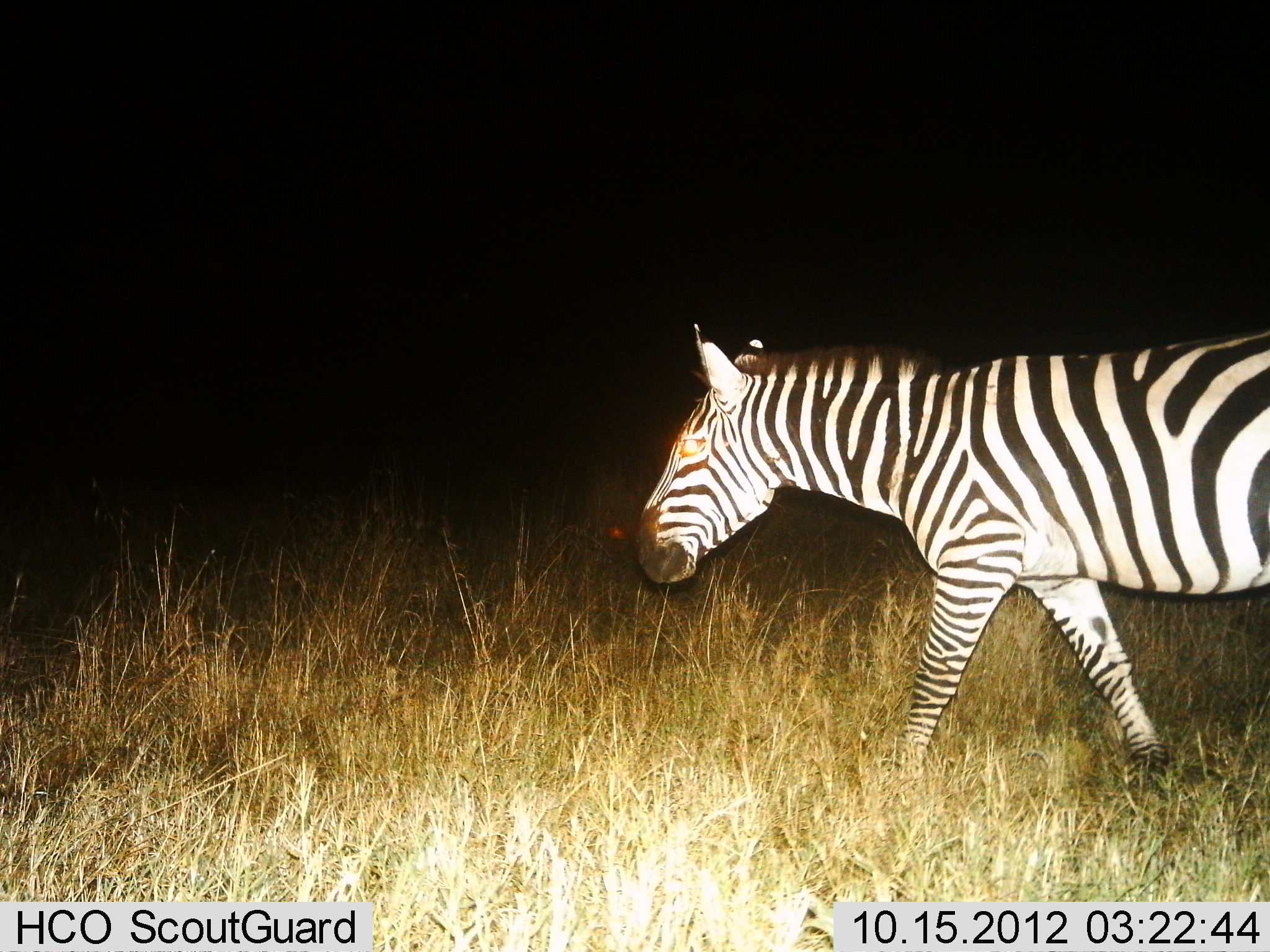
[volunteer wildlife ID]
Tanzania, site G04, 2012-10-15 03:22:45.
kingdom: Animalia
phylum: Chordata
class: Mammalia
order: Perissodactyla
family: Equidae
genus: Equus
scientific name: Equus quagga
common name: plains zebra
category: zebra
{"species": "zebra (plains zebra) (Equus quagga)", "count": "1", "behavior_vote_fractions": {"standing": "20%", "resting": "0%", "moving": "80%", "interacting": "0%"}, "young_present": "0%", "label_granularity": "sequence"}